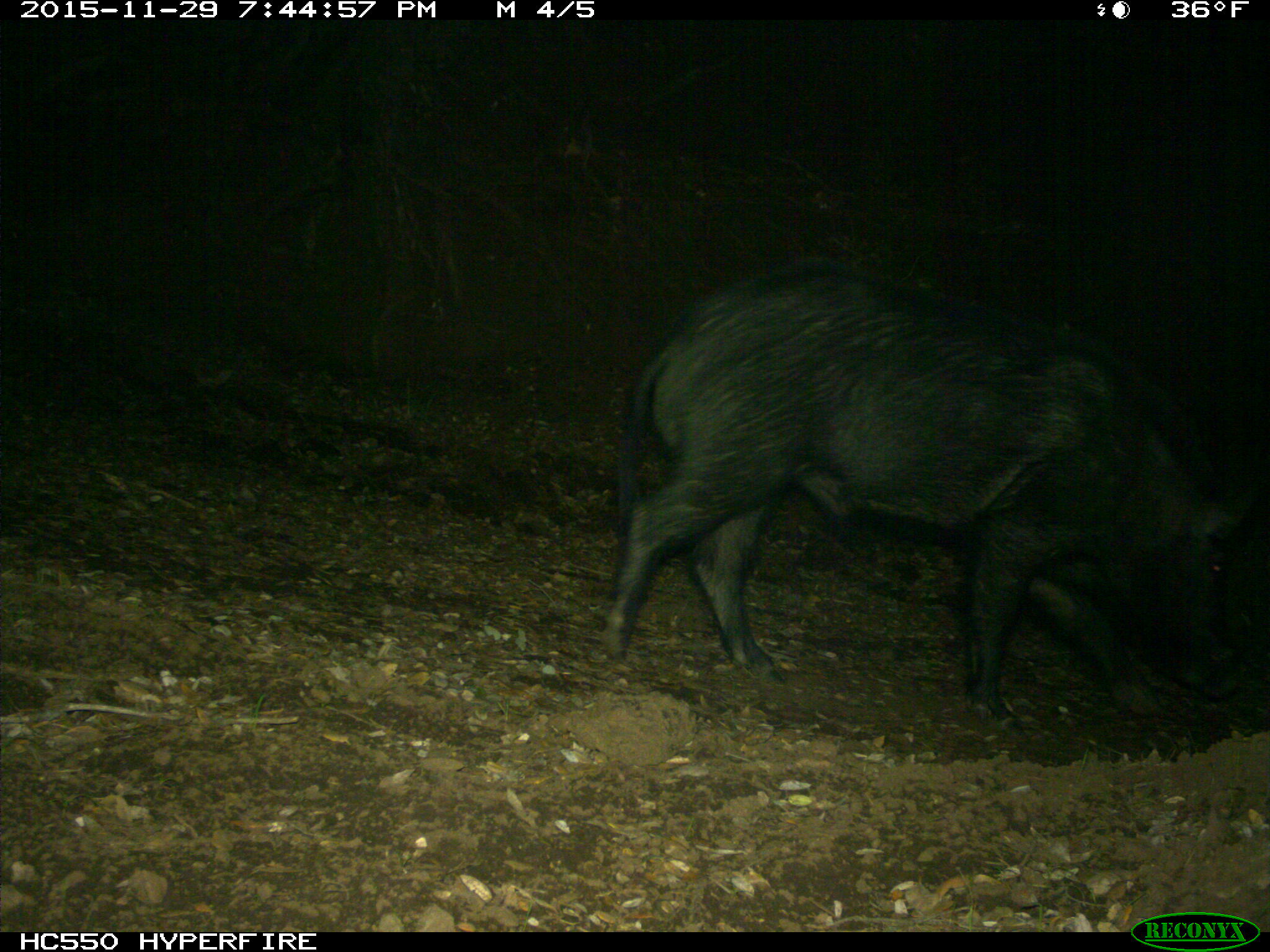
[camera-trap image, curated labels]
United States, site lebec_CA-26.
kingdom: Animalia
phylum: Chordata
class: Mammalia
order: Artiodactyla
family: Suidae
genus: Sus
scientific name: Sus scrofa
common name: wild boar